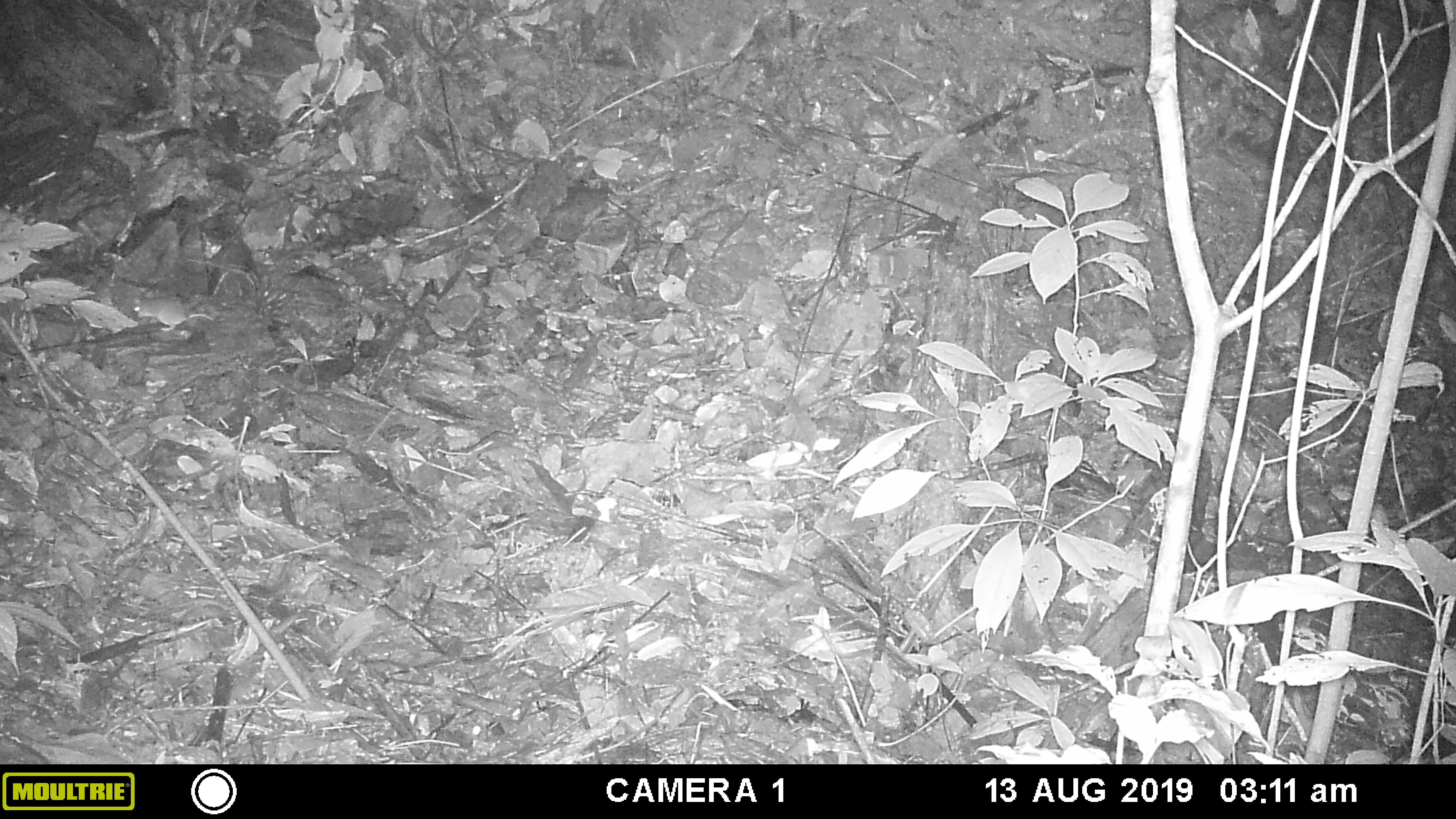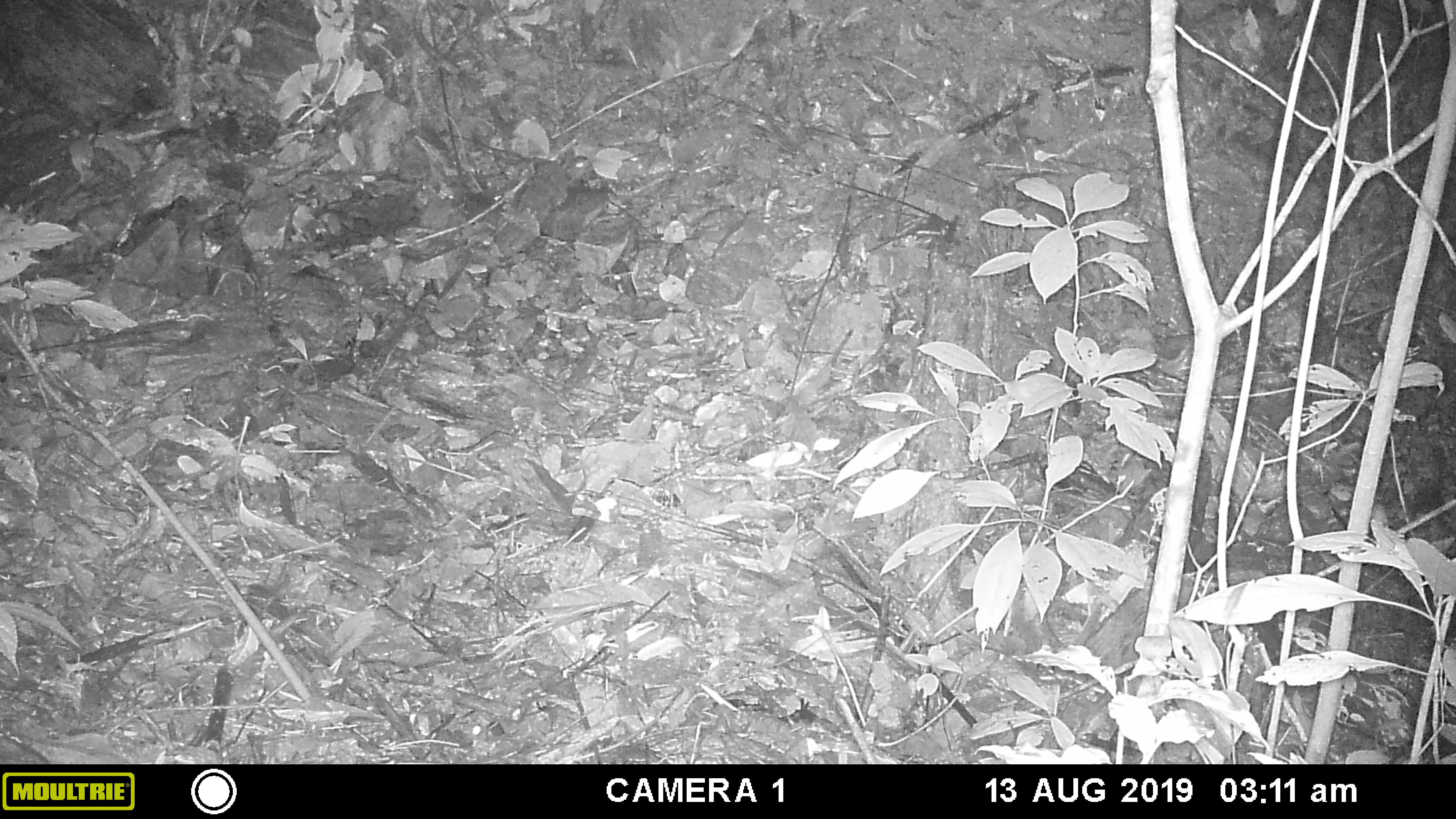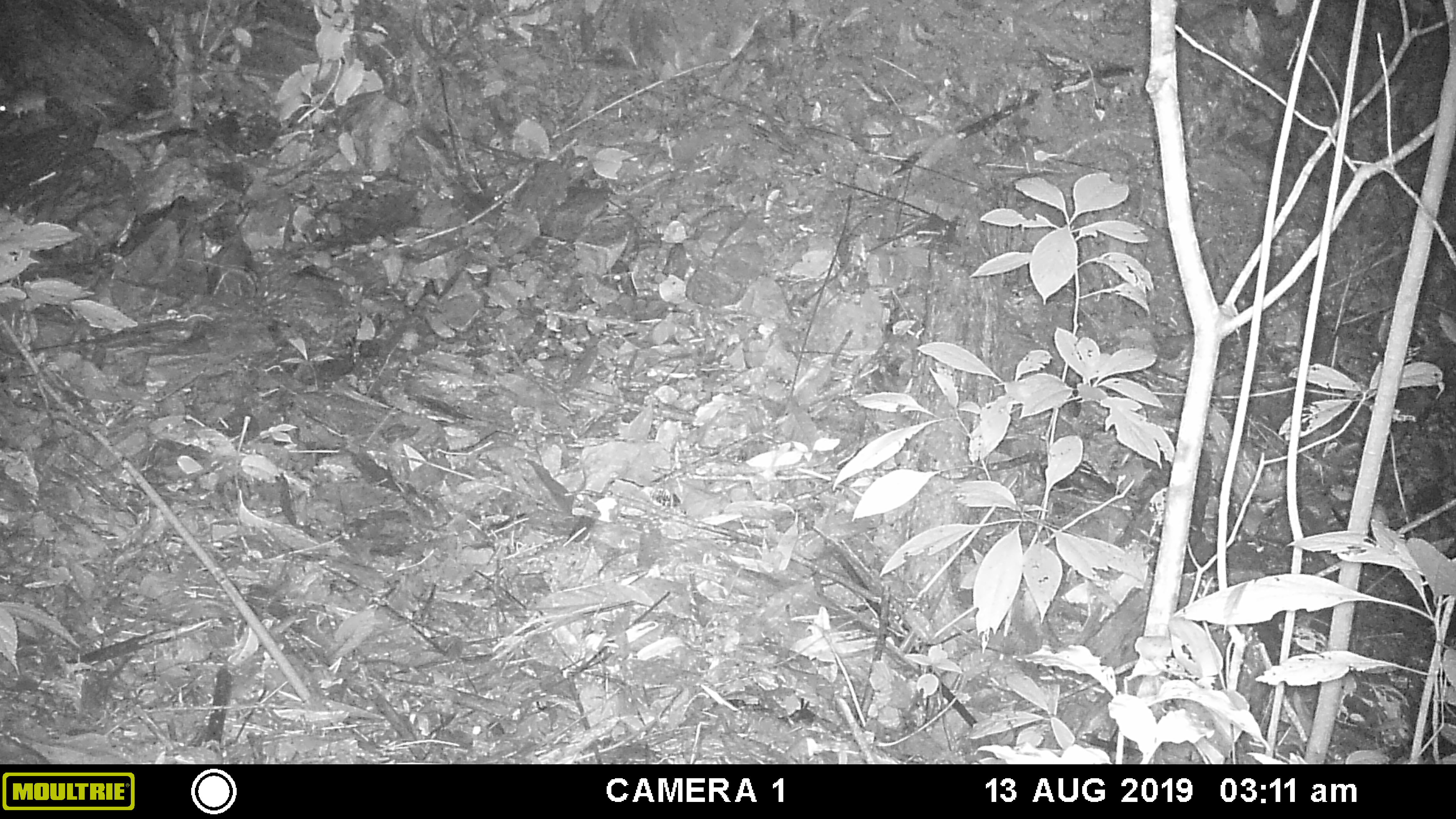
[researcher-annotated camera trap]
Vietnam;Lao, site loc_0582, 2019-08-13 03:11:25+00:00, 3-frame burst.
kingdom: Animalia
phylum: Chordata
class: Mammalia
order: Rodentia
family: Muridae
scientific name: Muridae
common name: old-world mice and rats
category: unidentified murid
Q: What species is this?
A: Unidentified murid (old-world mice and rats) (Muridae).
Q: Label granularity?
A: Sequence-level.